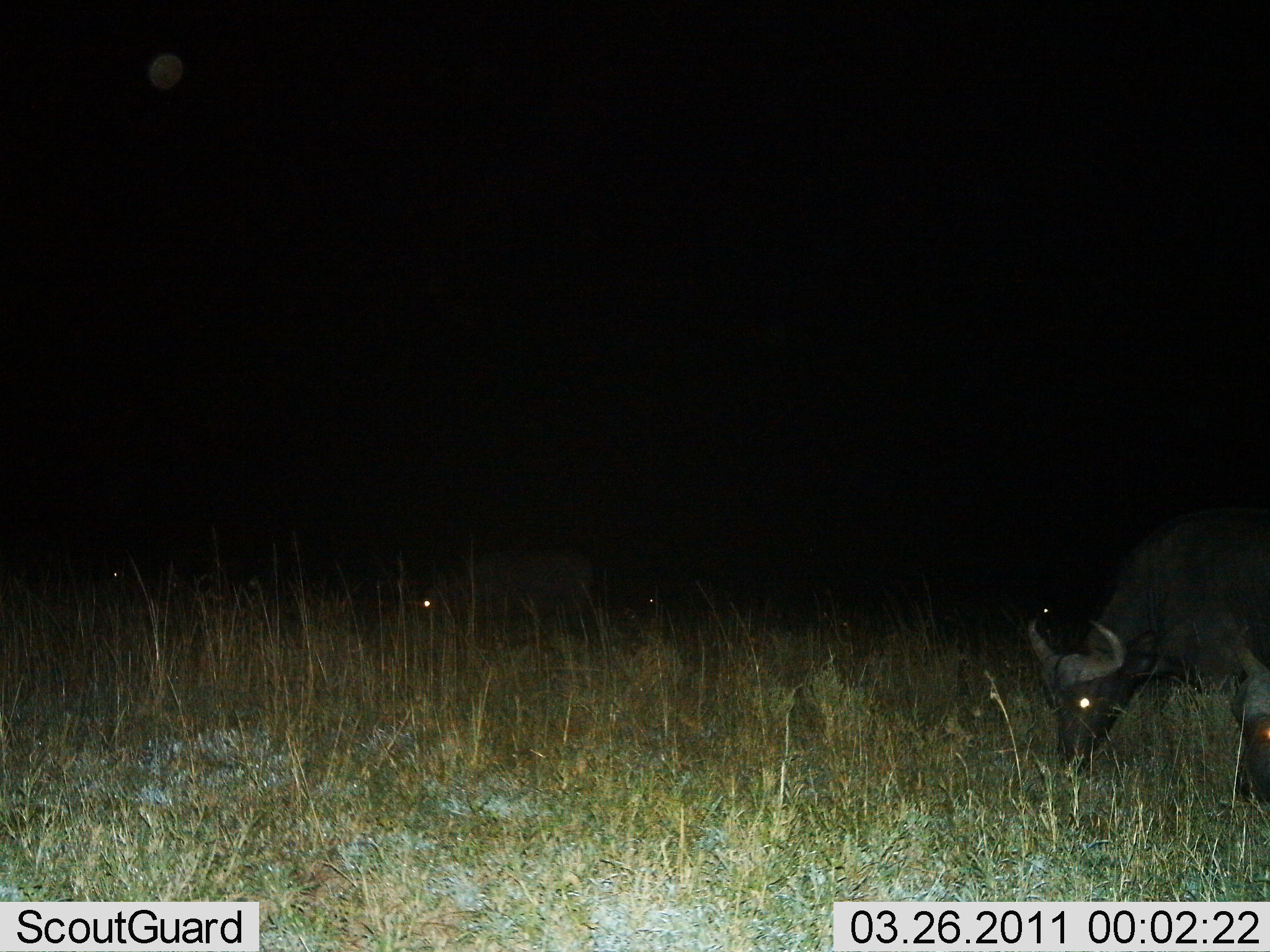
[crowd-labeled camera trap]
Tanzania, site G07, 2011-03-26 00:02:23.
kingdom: Animalia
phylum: Chordata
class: Mammalia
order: Artiodactyla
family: Bovidae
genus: Syncerus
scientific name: Syncerus caffer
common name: cape buffalo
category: buffalo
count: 2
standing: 18%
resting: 0%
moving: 0%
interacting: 0%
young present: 0%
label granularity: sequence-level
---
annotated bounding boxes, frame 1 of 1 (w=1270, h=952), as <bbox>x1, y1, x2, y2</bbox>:
animal: <bbox>1025, 506, 1270, 808</bbox>